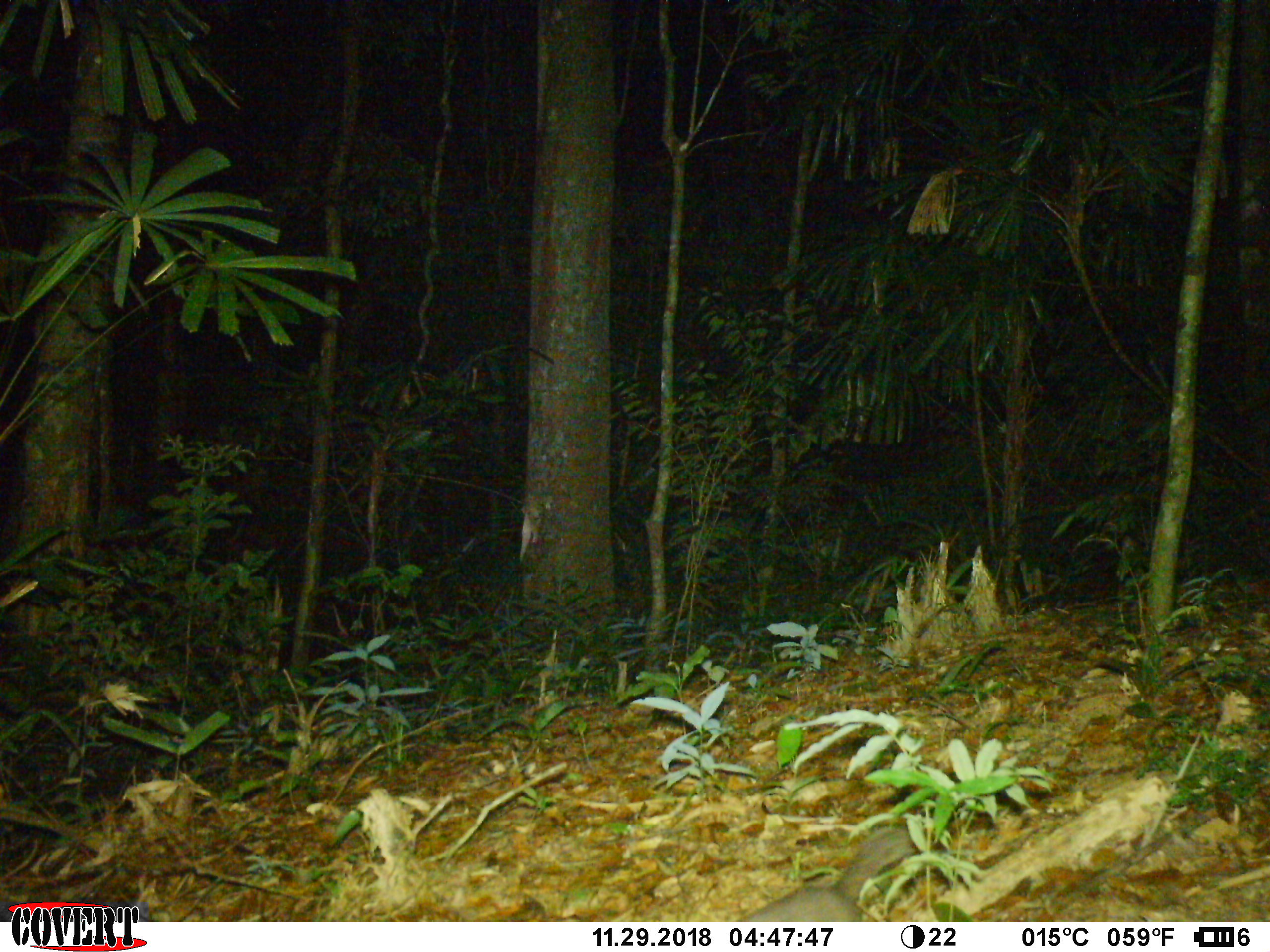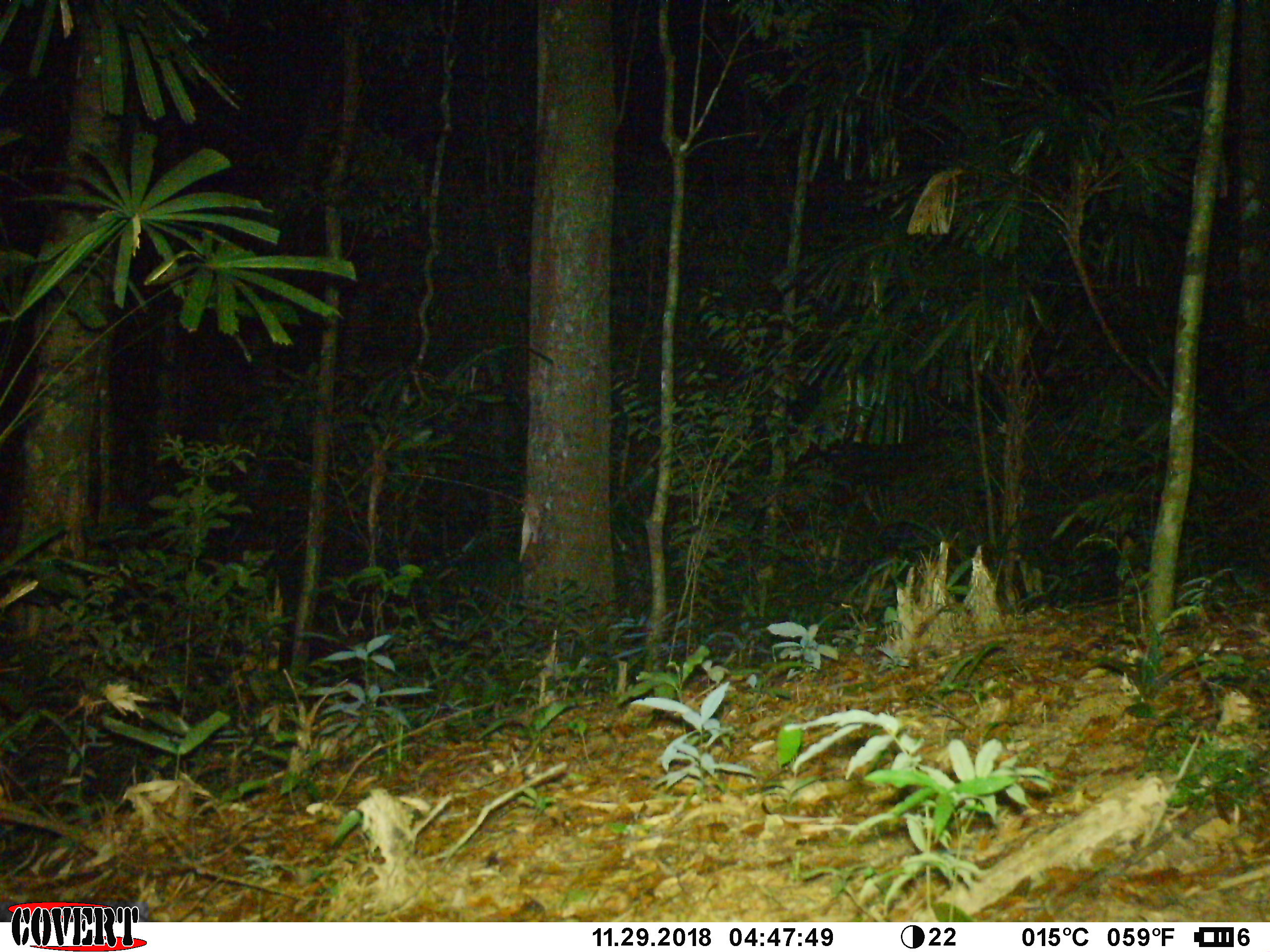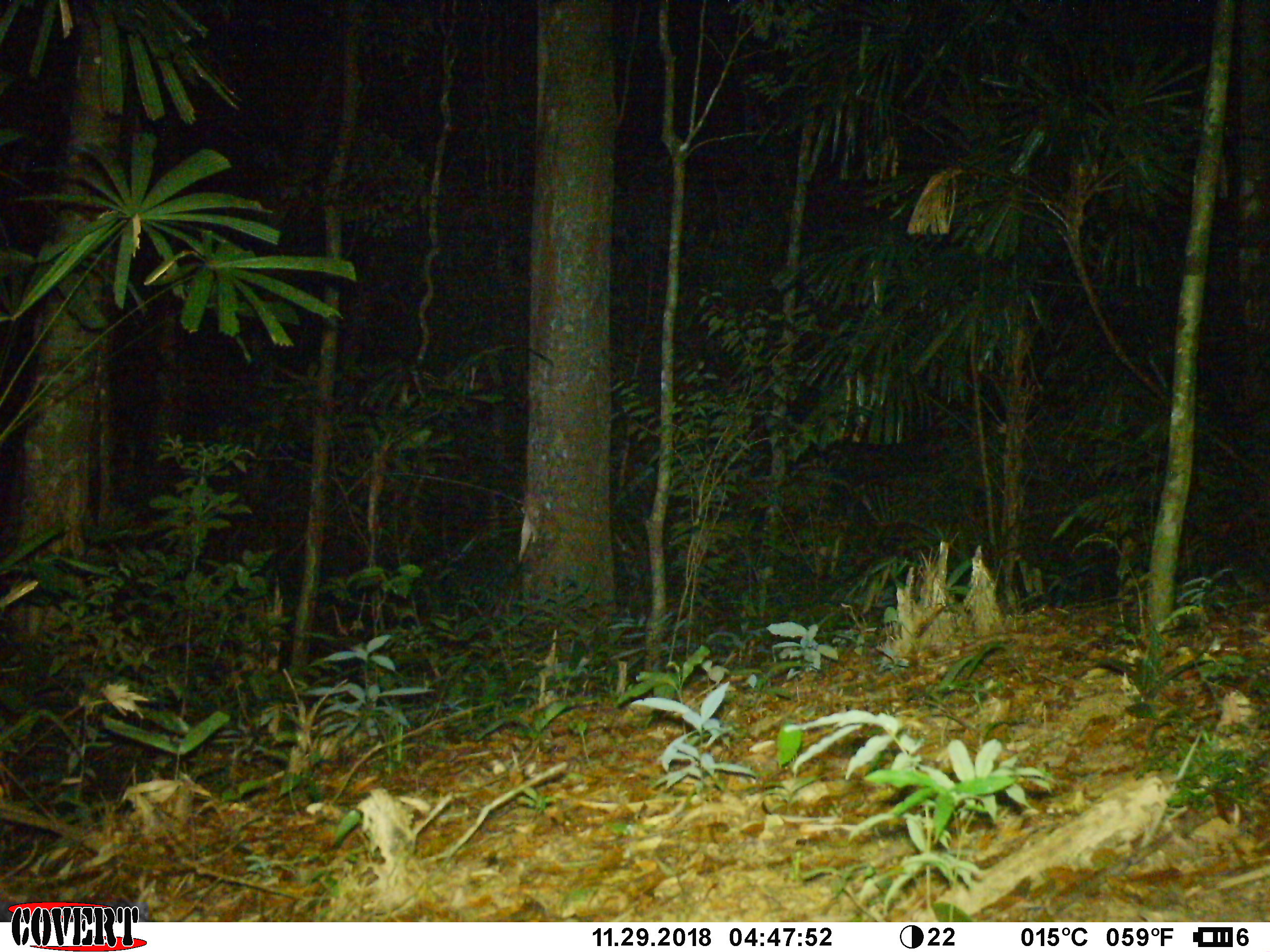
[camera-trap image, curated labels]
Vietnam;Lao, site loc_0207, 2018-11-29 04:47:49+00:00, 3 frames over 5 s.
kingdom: Animalia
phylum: Chordata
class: Mammalia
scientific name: Mammalia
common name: mammal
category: unidentified small mammal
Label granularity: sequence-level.